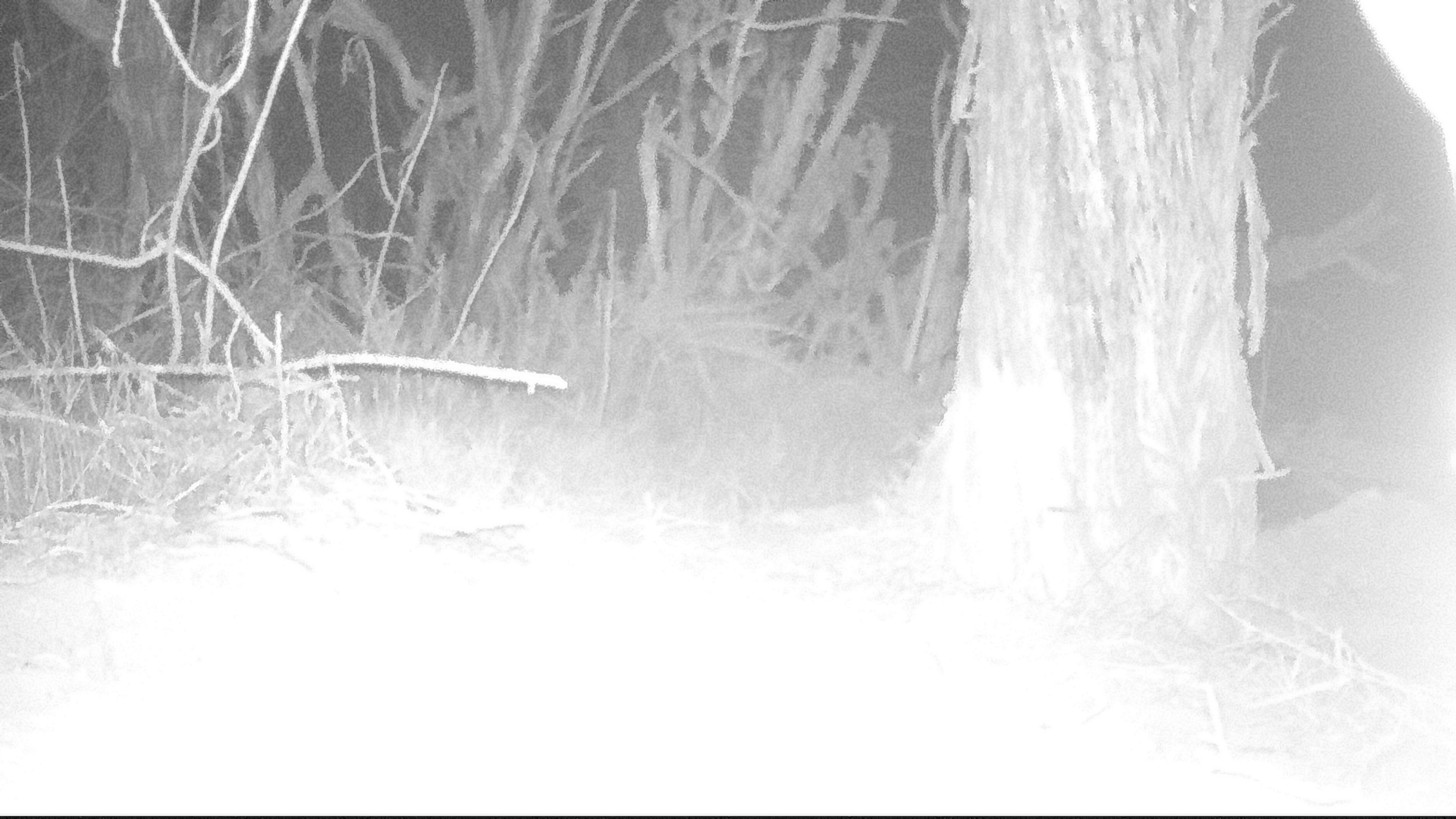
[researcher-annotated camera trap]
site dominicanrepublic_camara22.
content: unidentified animal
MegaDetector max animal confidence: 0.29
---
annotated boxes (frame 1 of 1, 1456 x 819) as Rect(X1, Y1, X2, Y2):
unknown: Rect(1342, 0, 1456, 209)